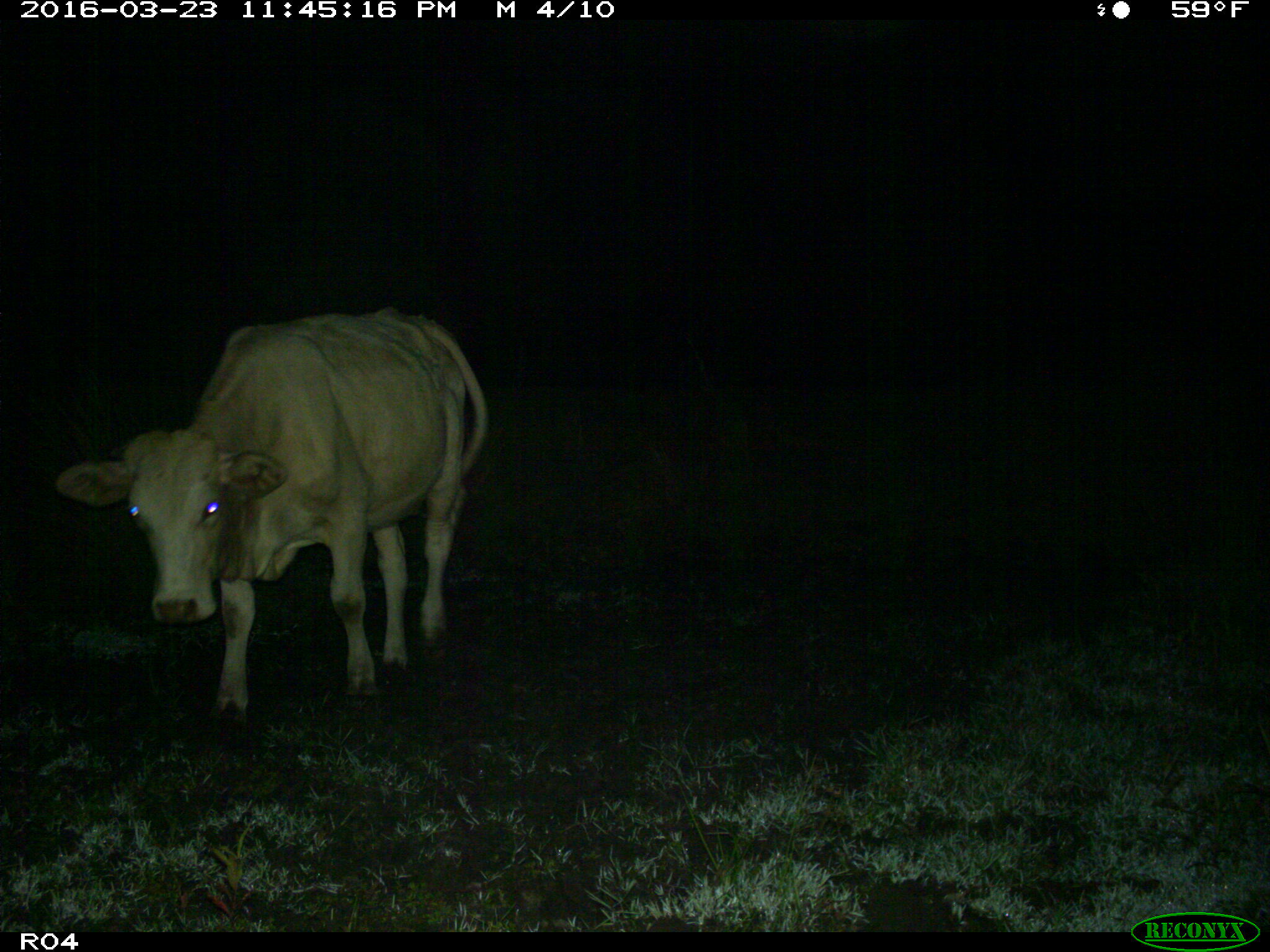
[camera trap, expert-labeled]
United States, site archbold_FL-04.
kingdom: Animalia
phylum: Chordata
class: Mammalia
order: Artiodactyla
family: Bovidae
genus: Bos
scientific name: Bos taurus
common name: domestic cow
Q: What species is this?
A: Bos taurus (domestic cow).